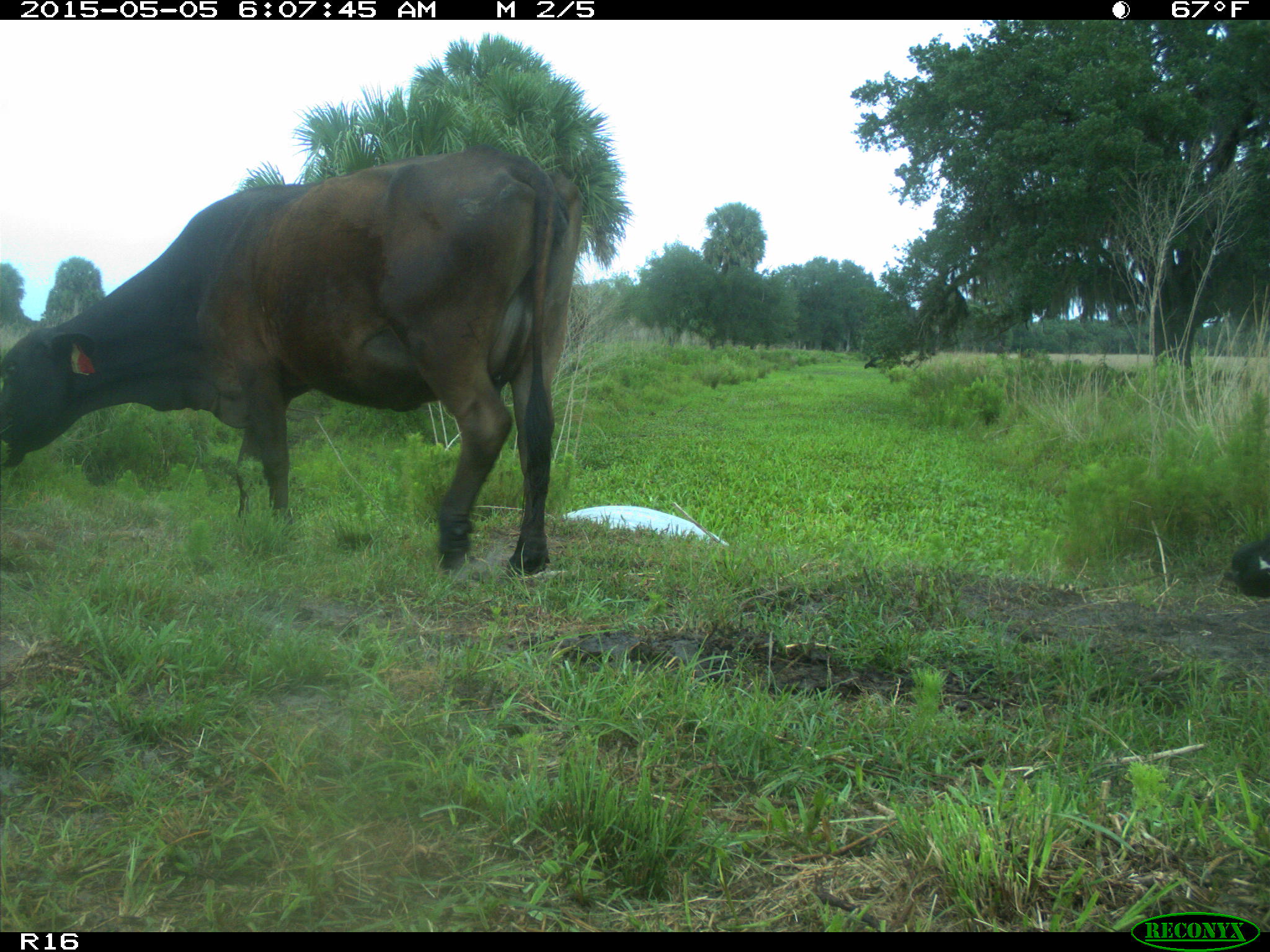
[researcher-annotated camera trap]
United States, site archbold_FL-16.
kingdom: Animalia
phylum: Chordata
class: Mammalia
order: Artiodactyla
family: Bovidae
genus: Bos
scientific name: Bos taurus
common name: domestic cow